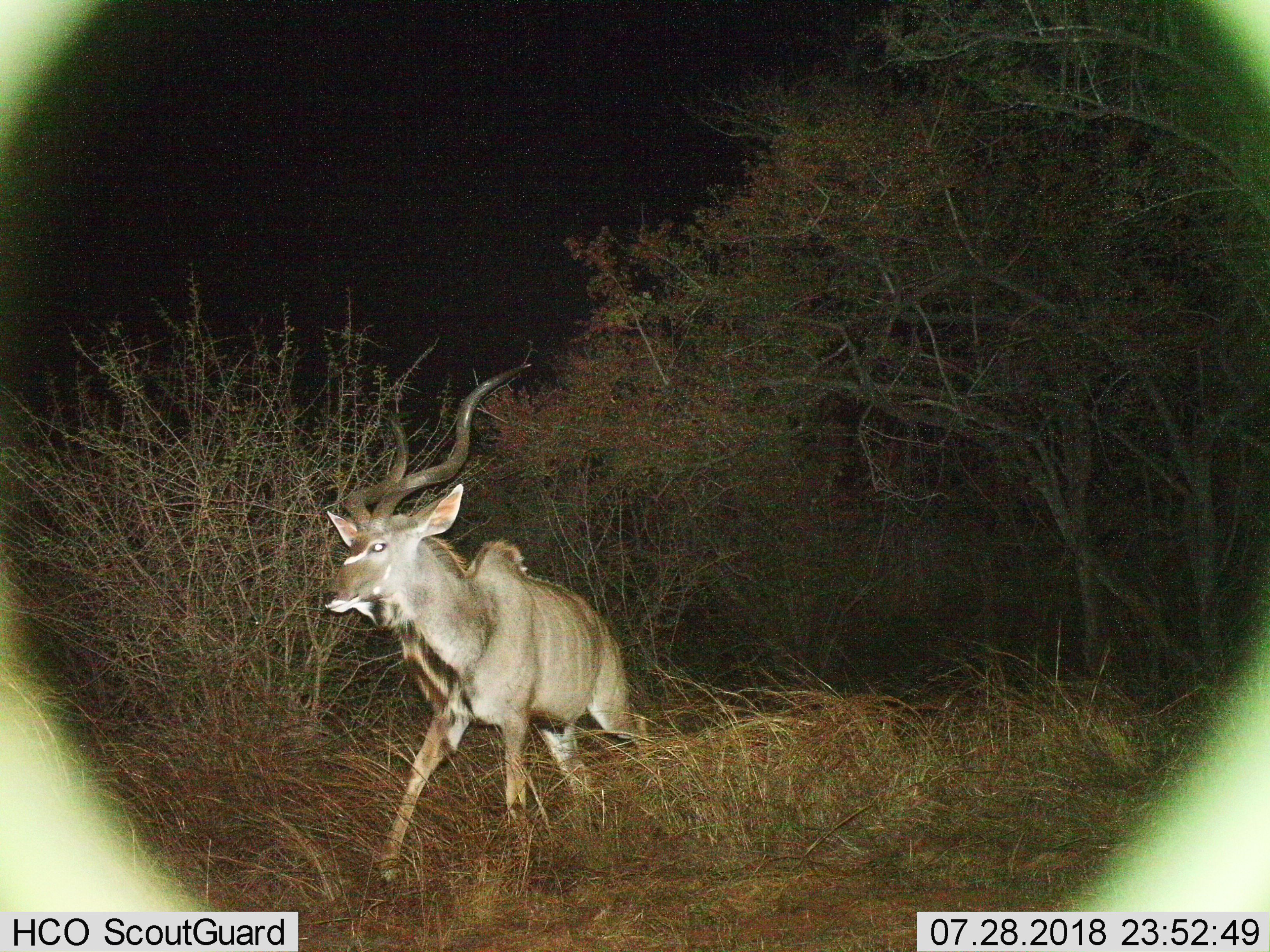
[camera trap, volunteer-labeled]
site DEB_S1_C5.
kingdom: Animalia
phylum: Chordata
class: Mammalia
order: Artiodactyla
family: Bovidae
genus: Tragelaphus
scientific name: Tragelaphus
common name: kudu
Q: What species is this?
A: Kudu (Tragelaphus).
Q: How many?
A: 1.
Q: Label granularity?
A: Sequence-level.